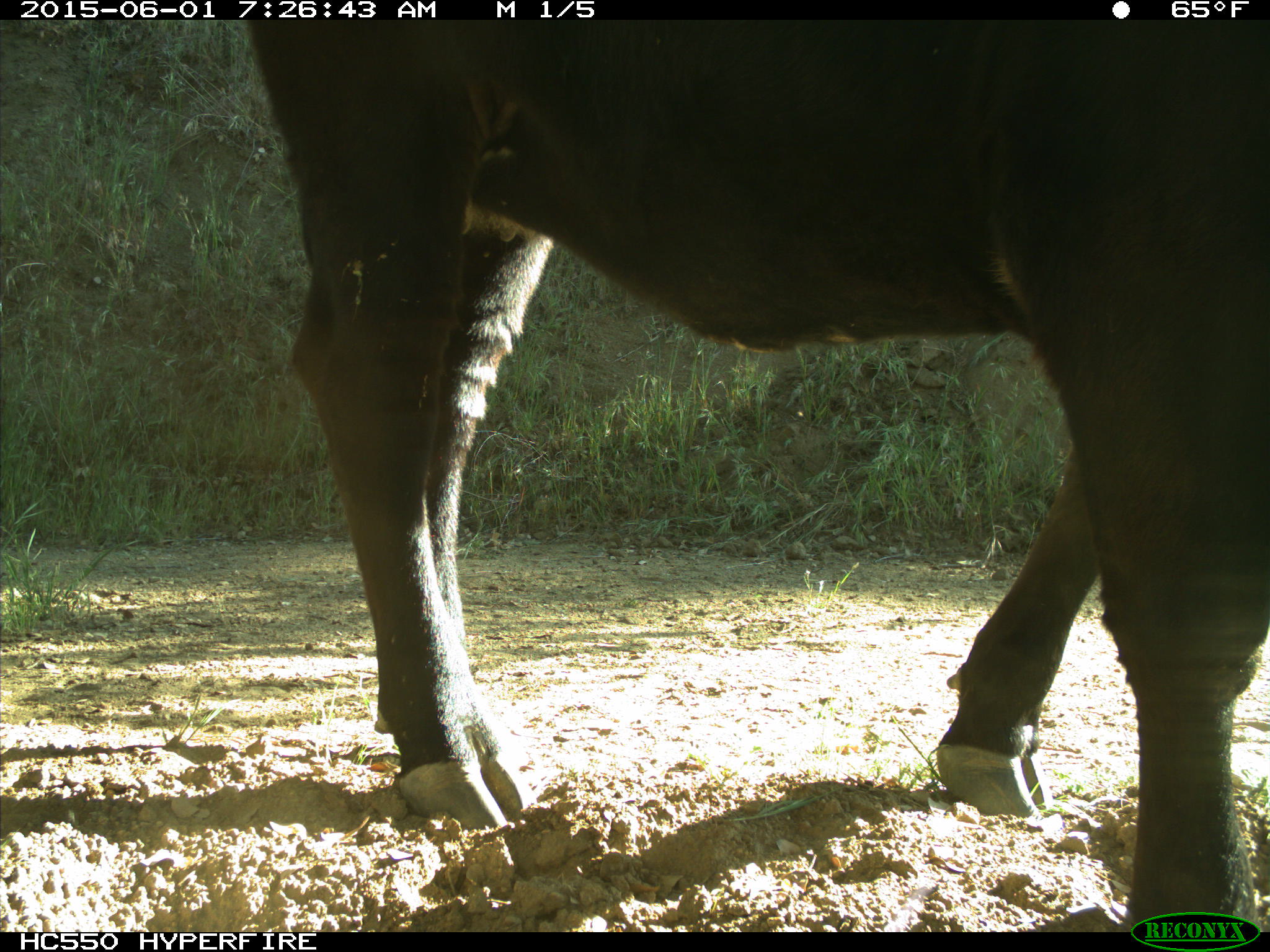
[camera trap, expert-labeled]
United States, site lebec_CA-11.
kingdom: Animalia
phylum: Chordata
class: Mammalia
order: Artiodactyla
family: Bovidae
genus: Bos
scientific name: Bos taurus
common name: domestic cow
Bos taurus (domestic cow).